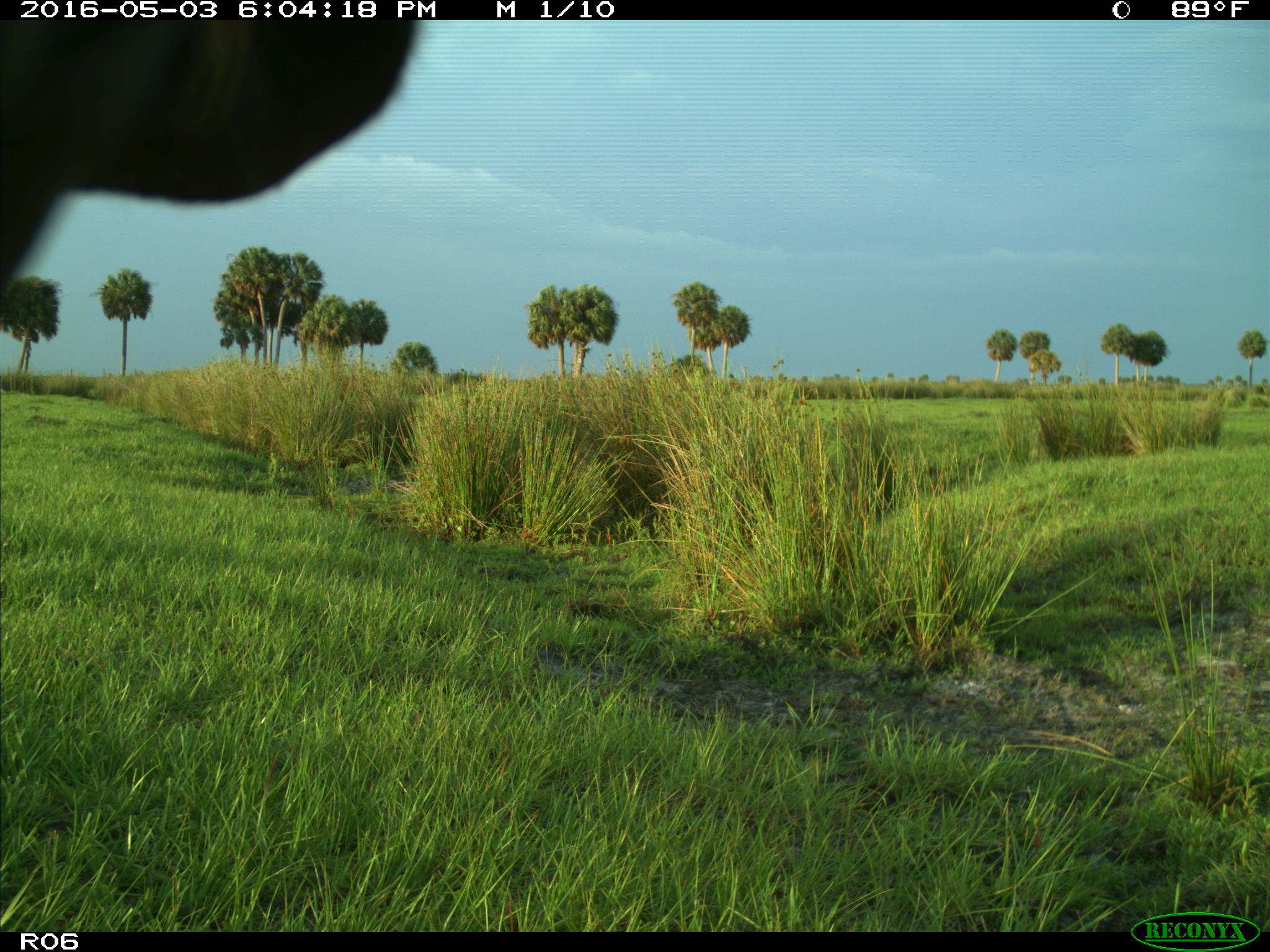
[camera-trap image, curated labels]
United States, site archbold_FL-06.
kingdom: Animalia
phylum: Chordata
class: Mammalia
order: Artiodactyla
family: Bovidae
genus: Bos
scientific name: Bos taurus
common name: domestic cow